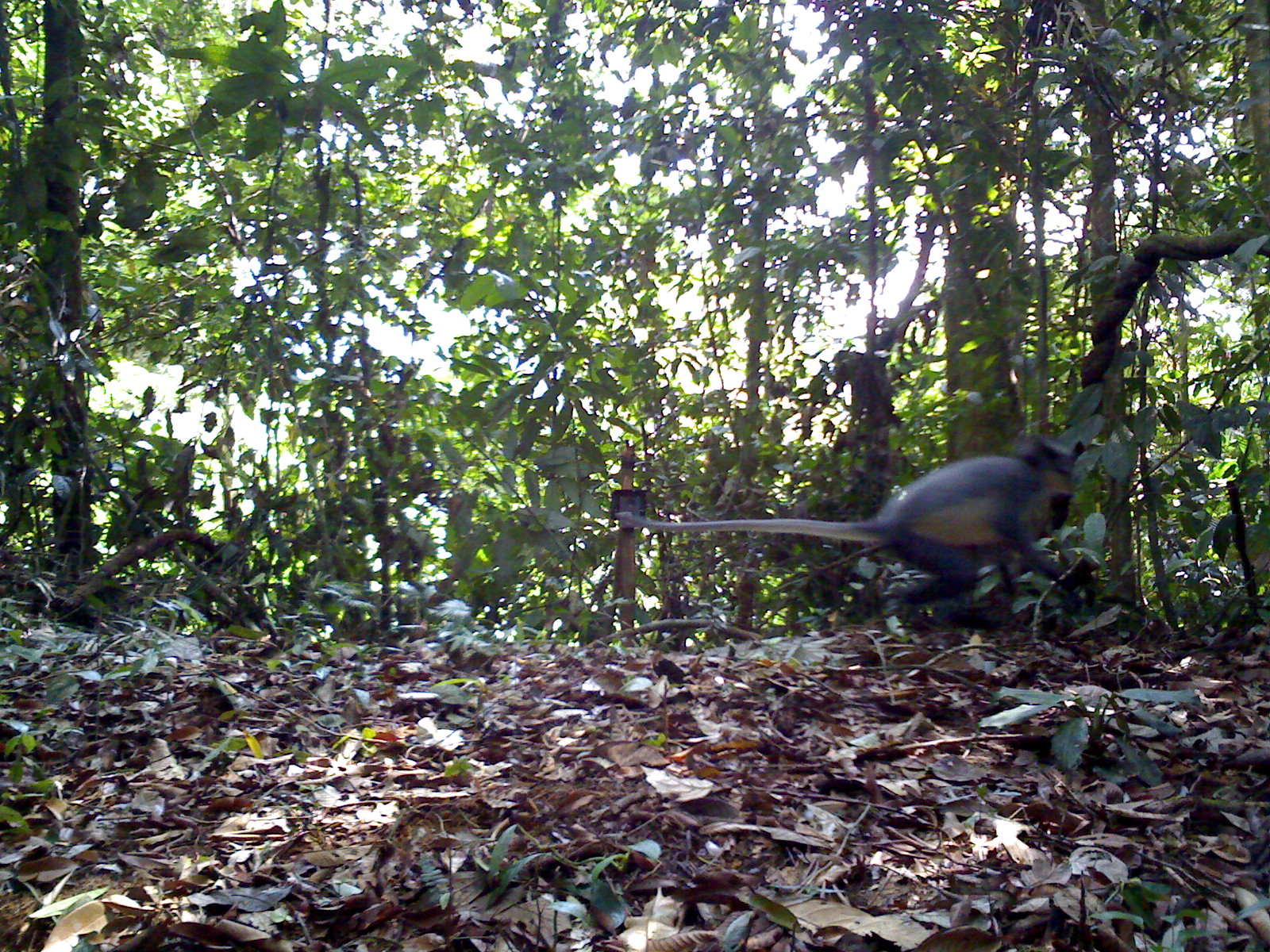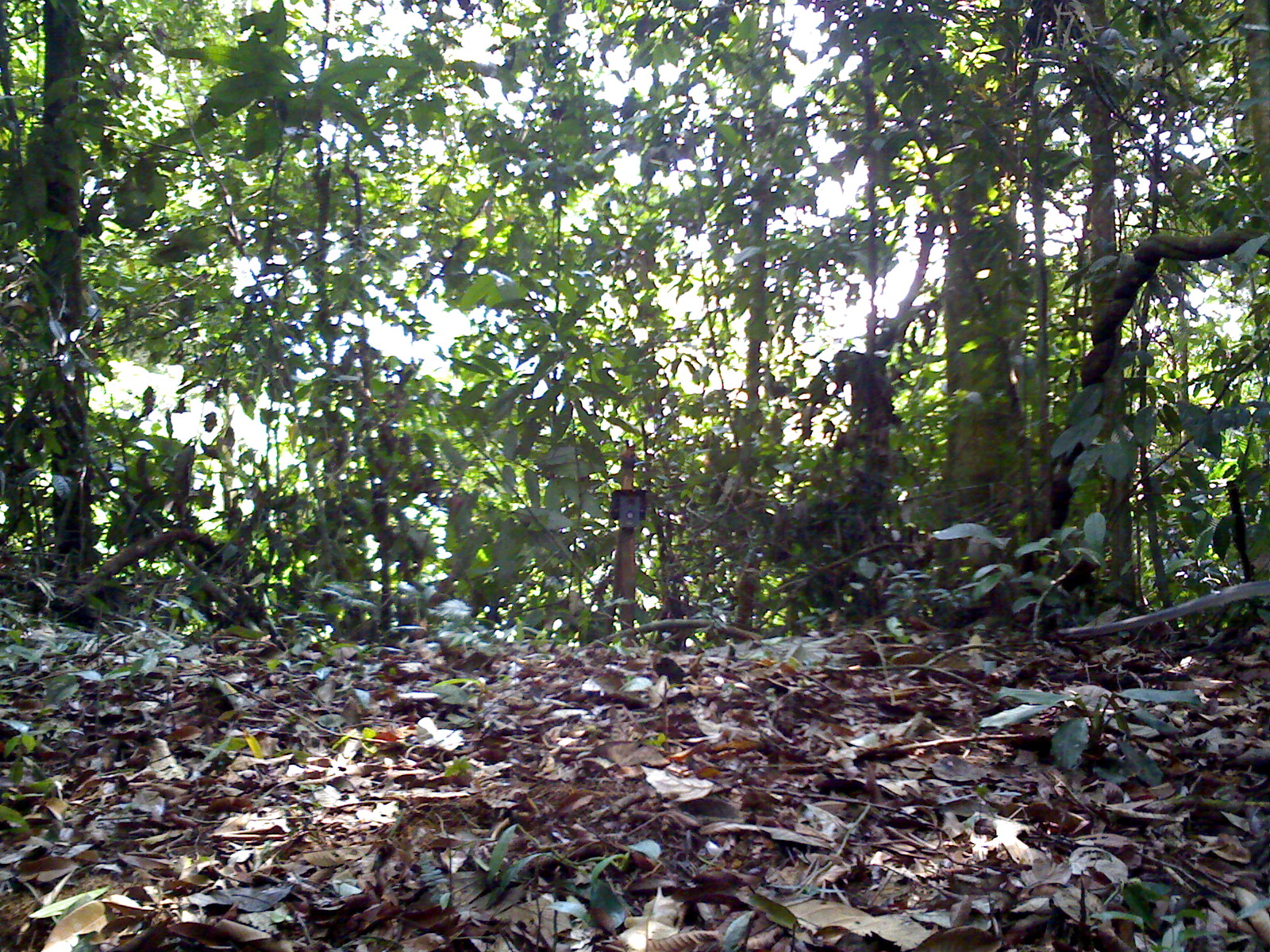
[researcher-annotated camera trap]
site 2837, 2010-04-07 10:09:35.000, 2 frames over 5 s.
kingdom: Animalia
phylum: Chordata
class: Mammalia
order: Primates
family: Cercopithecidae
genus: Presbytis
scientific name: Presbytis thomasi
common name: thomas’s langur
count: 1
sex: male